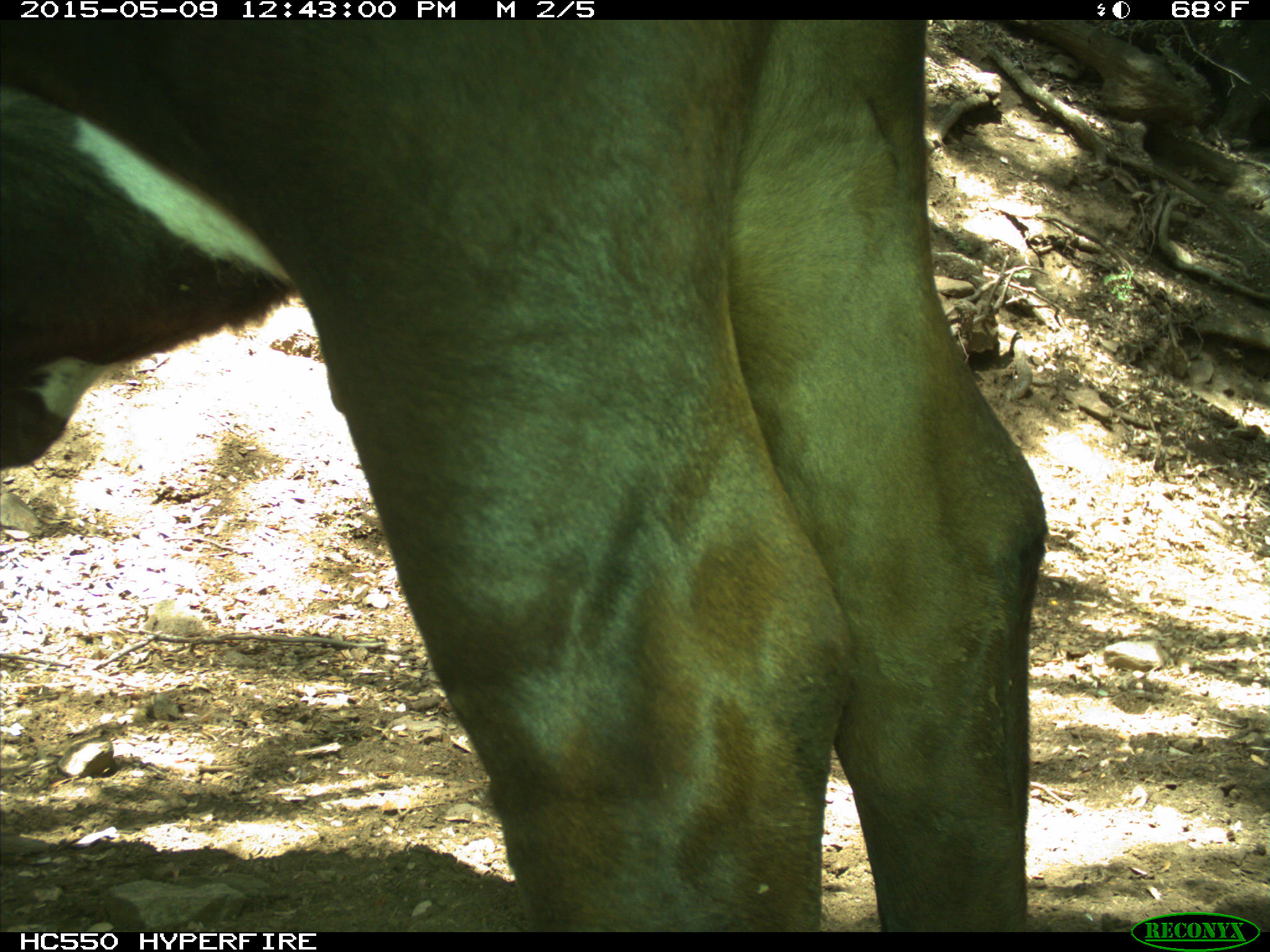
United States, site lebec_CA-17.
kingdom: Animalia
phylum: Chordata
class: Mammalia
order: Artiodactyla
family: Bovidae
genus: Bos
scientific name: Bos taurus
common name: domestic cow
Bos taurus (domestic cow).